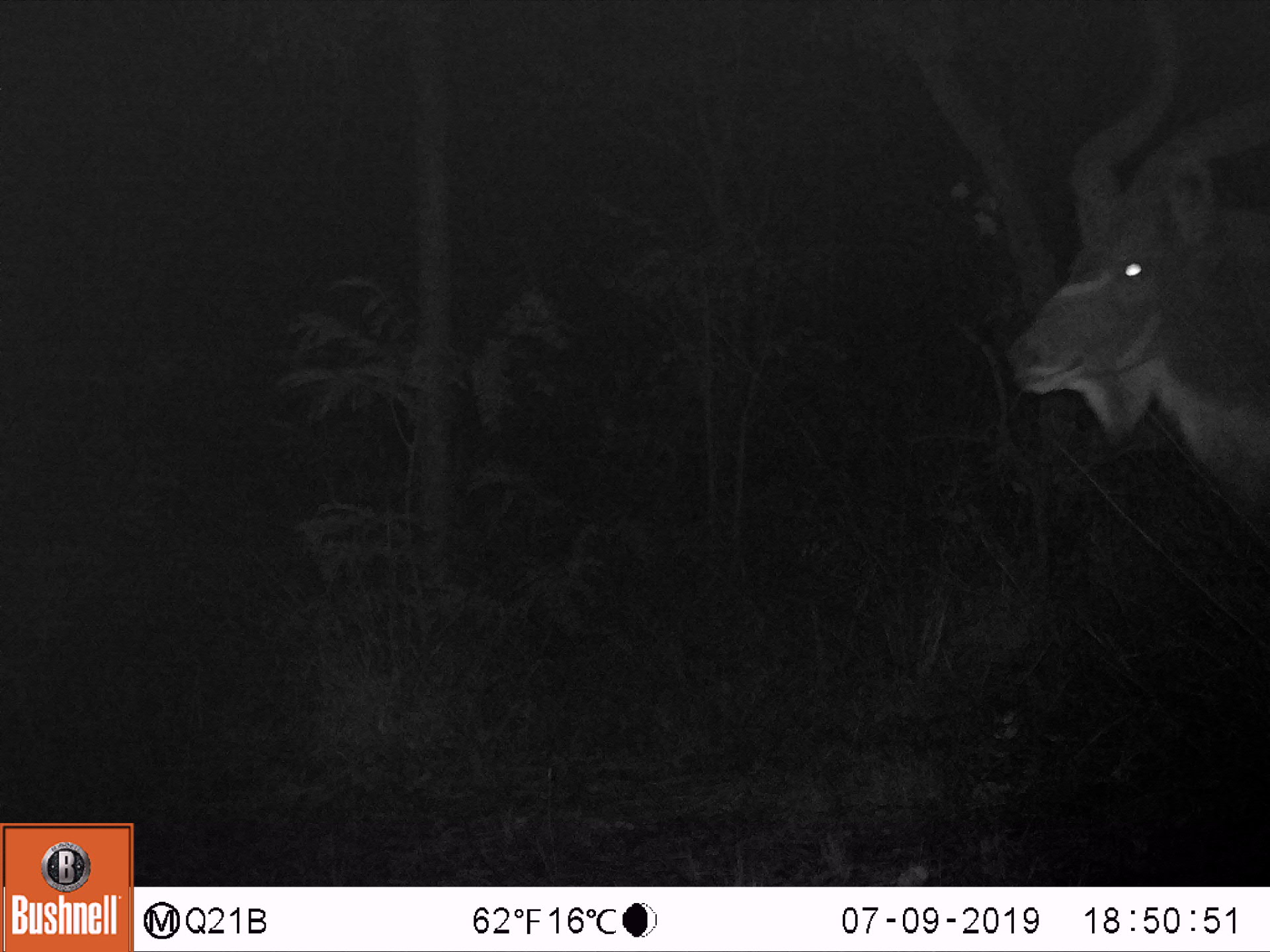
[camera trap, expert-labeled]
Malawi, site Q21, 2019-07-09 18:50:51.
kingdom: Animalia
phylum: Chordata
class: Mammalia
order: Artiodactyla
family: Bovidae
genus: Tragelaphus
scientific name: Tragelaphus strepsiceros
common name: greater kudu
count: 1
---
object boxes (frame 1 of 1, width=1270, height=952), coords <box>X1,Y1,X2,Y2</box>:
greater kudu: <box>995,0,1270,538</box>